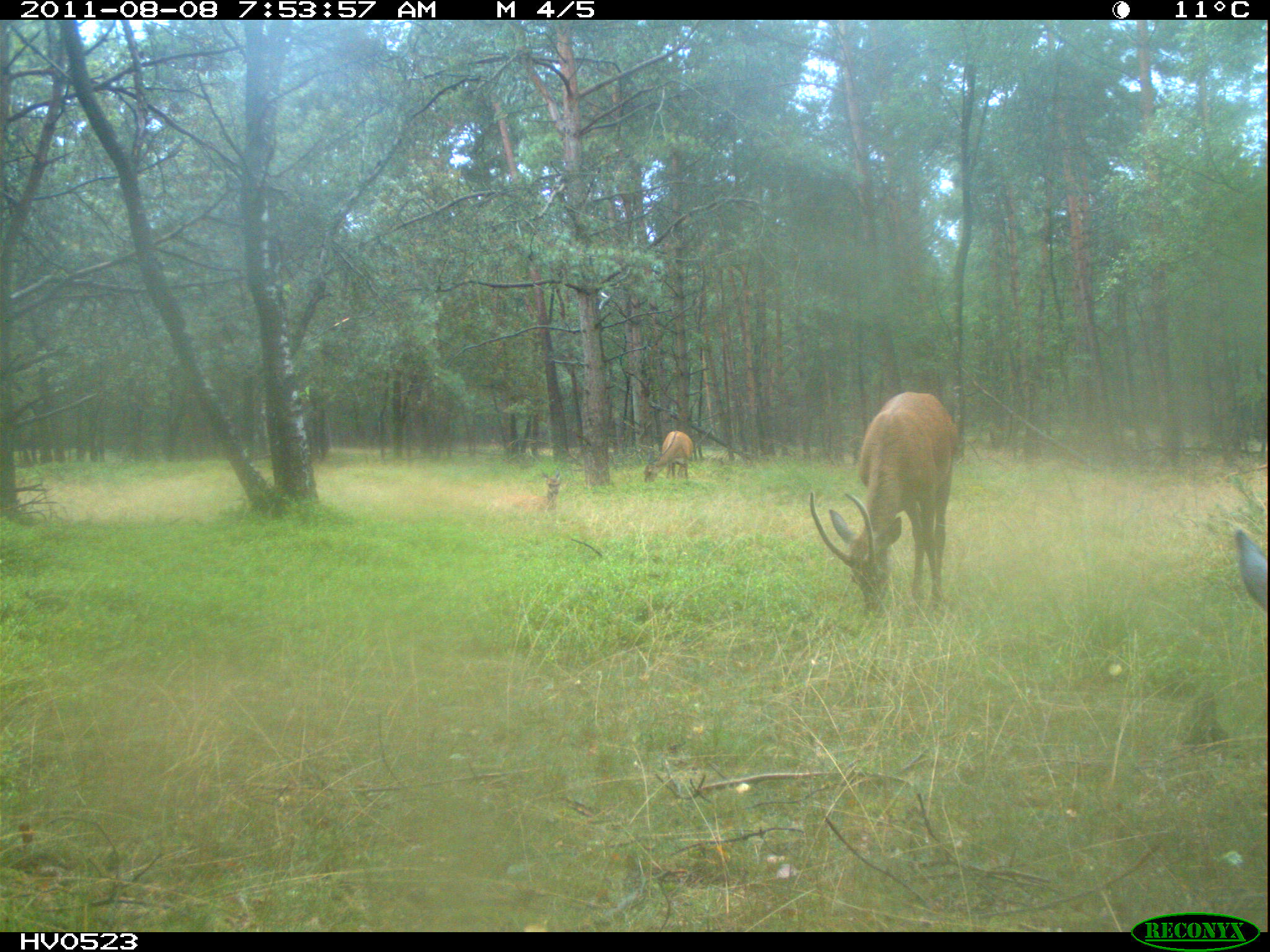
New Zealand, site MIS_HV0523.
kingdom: Animalia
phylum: Chordata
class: Mammalia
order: Artiodactyla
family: Cervidae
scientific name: Cervidae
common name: deer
Deer (Cervidae).